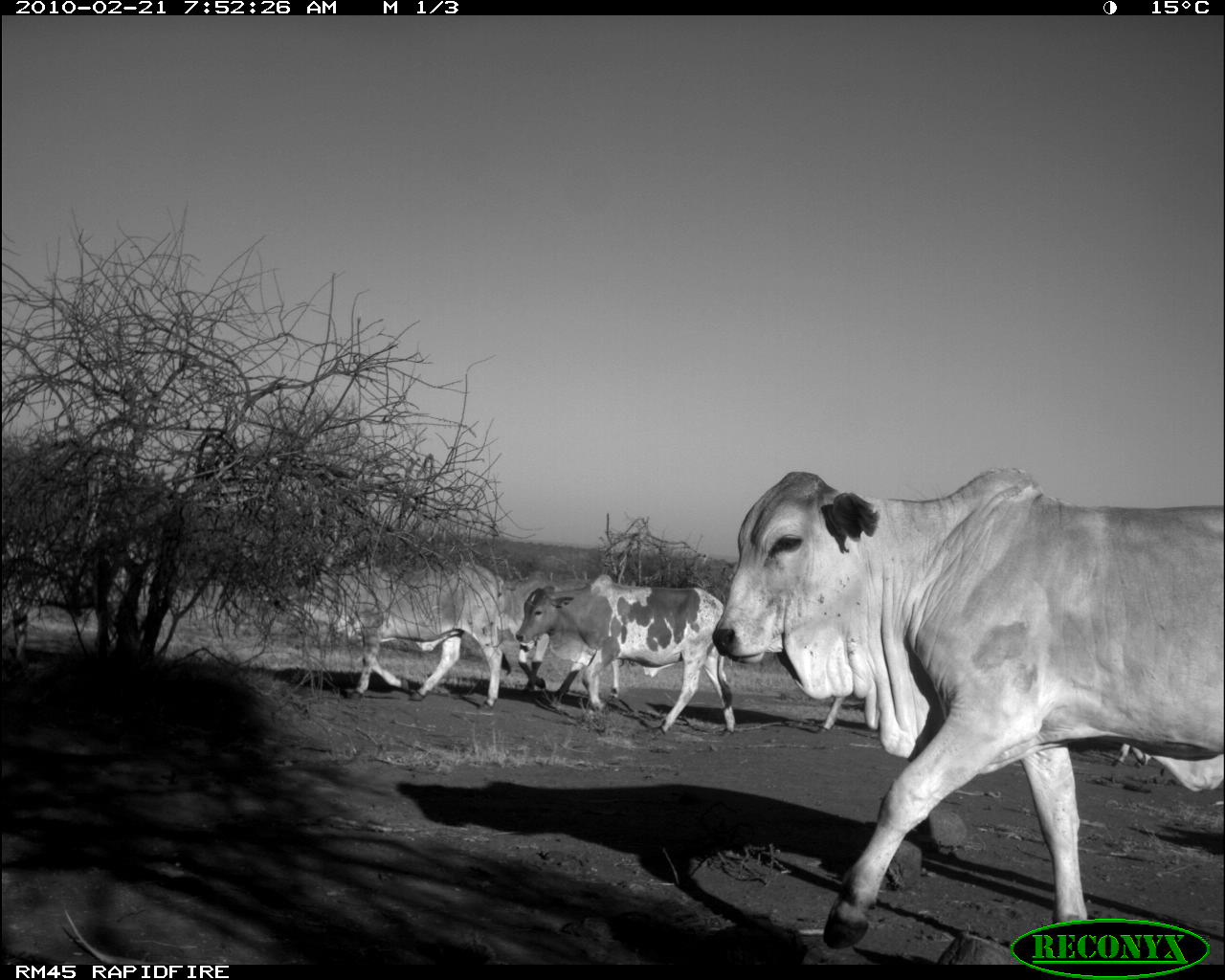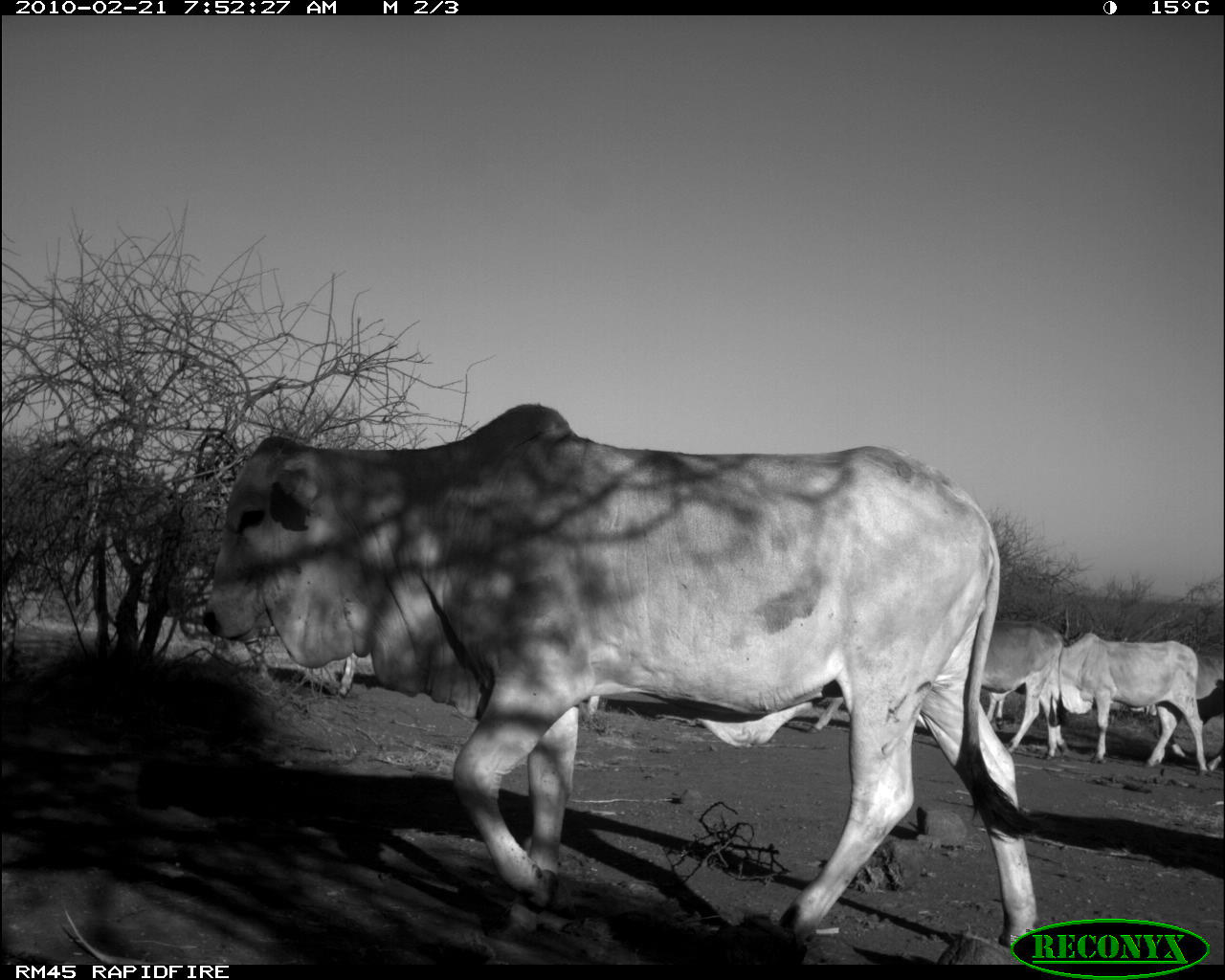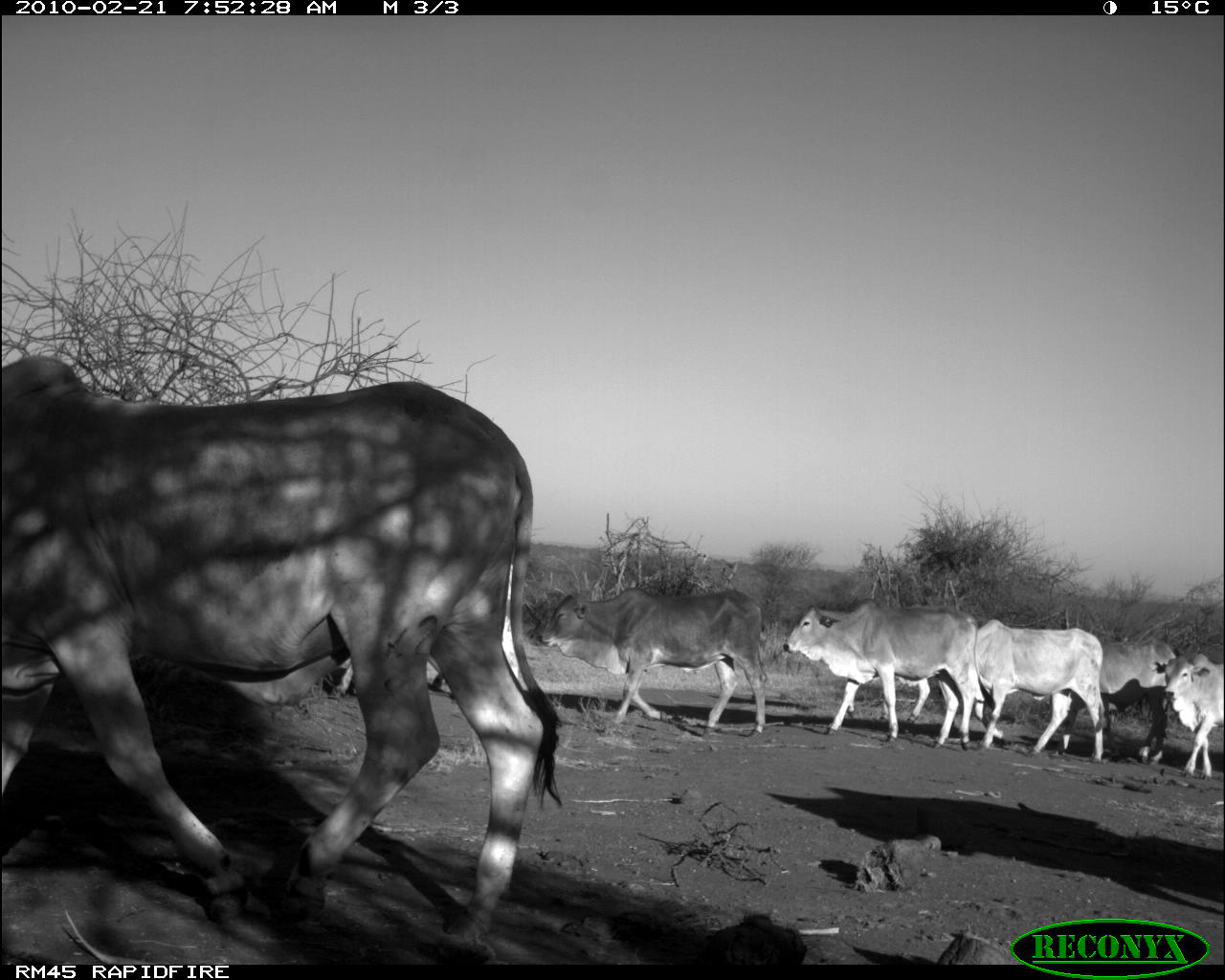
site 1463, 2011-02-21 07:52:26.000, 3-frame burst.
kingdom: Animalia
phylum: Chordata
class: Mammalia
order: Artiodactyla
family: Bovidae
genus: Bos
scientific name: Bos taurus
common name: domestic cattle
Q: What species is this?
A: Bos taurus (domestic cattle).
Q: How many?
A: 4.